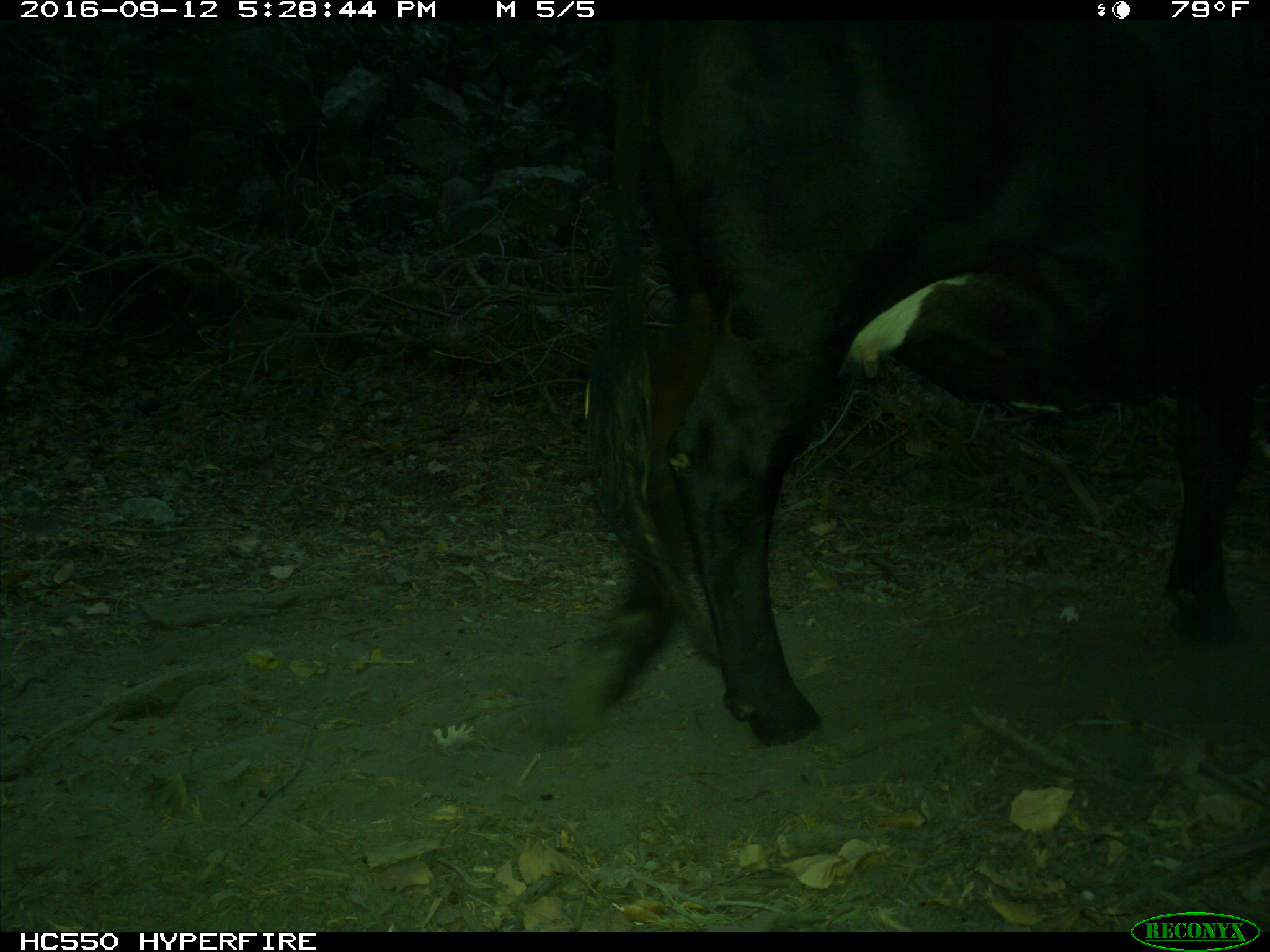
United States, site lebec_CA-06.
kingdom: Animalia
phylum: Chordata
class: Mammalia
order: Artiodactyla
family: Bovidae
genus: Bos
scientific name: Bos taurus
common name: domestic cow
Bos taurus (domestic cow).